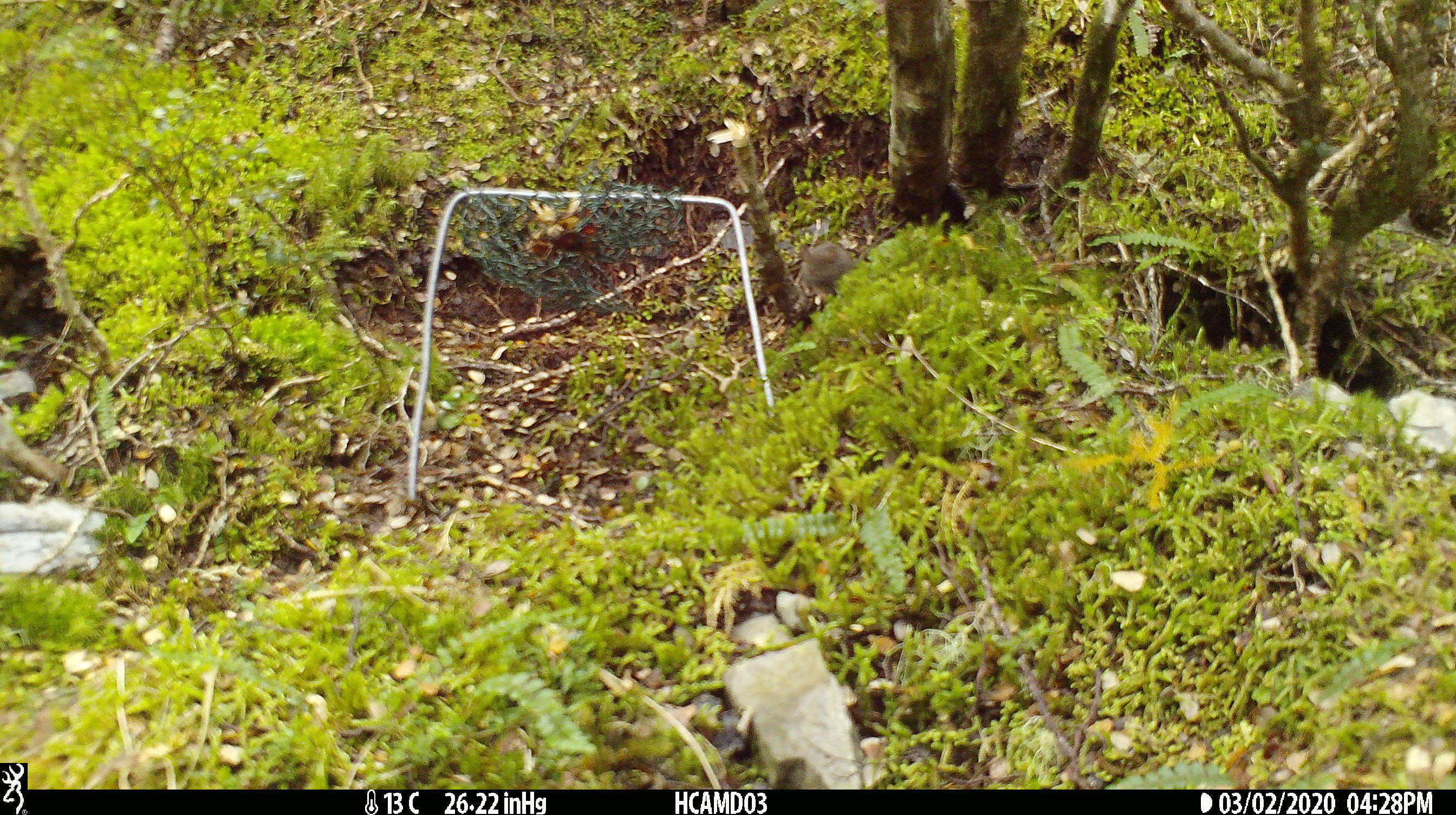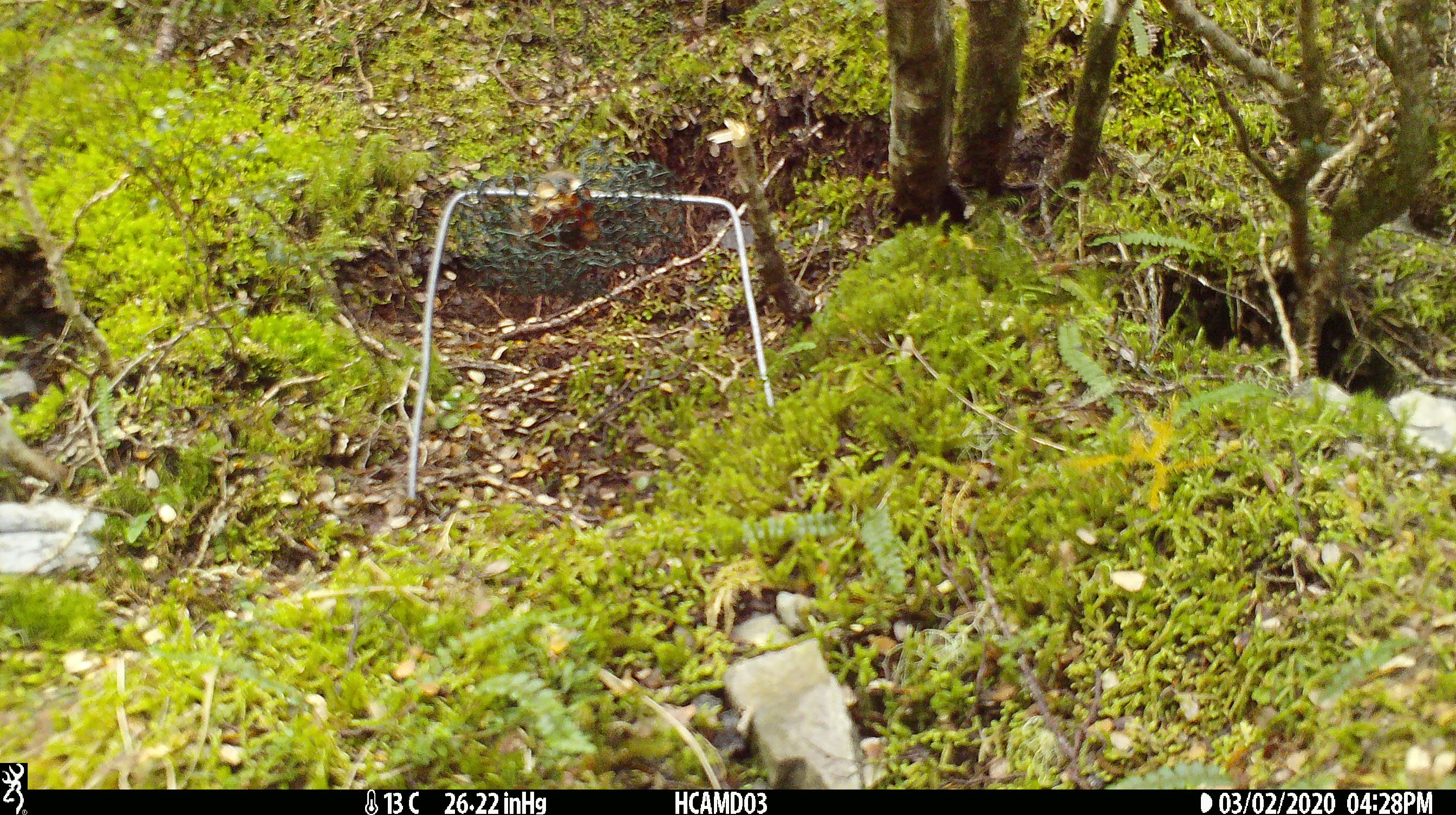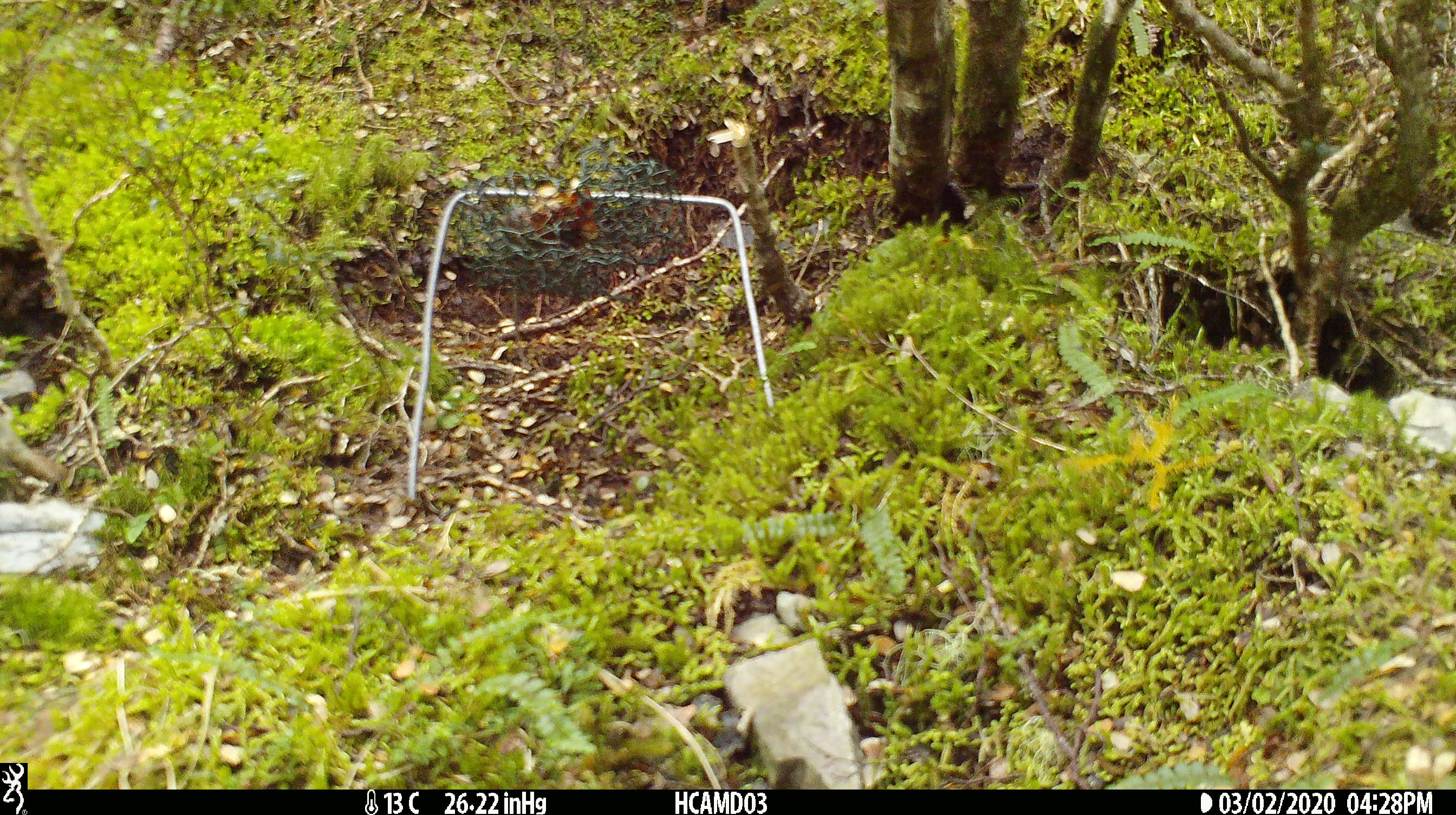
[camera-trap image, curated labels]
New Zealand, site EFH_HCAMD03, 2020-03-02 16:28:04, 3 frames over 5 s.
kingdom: Animalia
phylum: Chordata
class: Mammalia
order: Rodentia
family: Muridae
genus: Mus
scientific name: Mus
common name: mouse